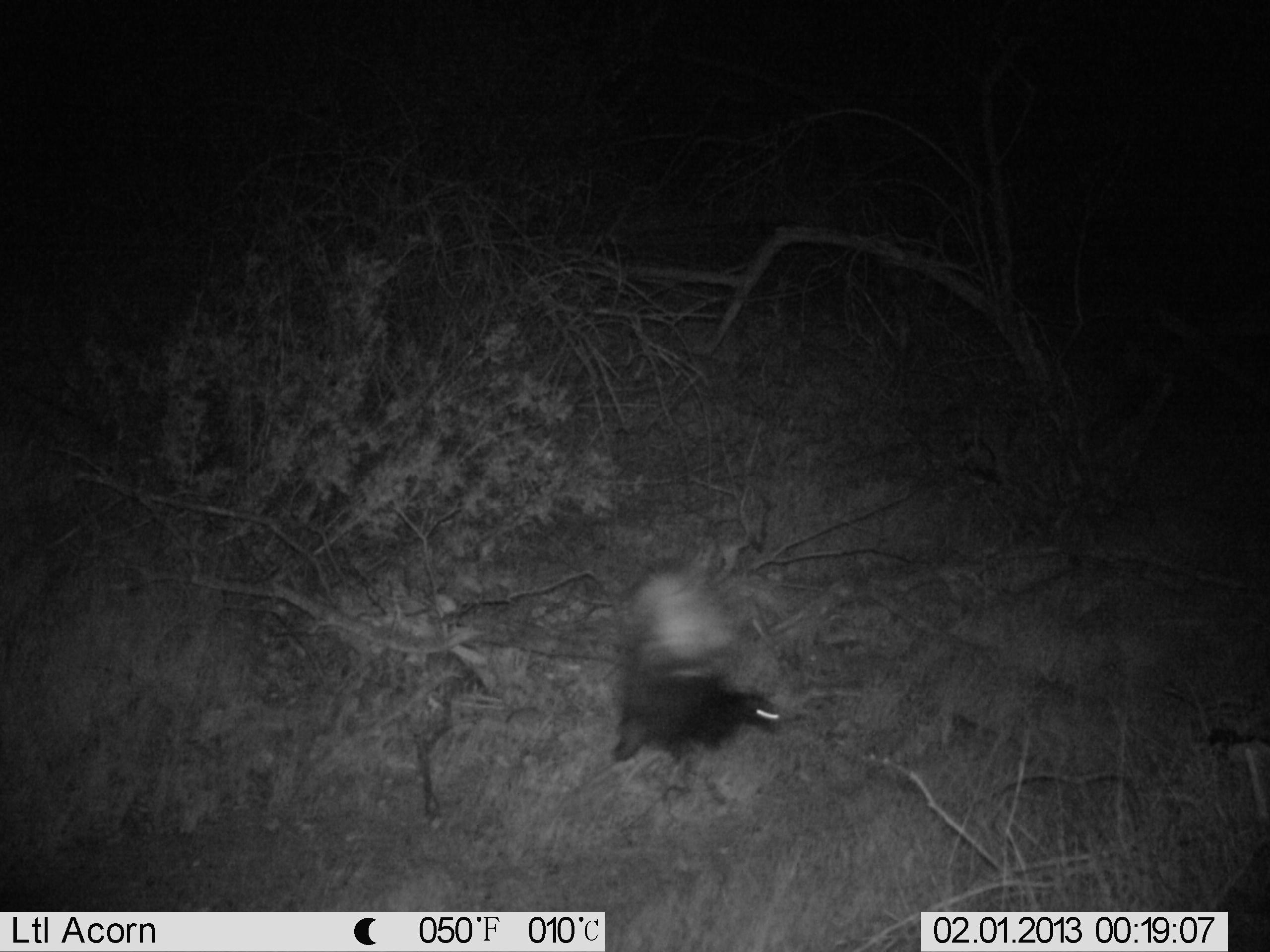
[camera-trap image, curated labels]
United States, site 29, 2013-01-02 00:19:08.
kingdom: Animalia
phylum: Chordata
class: Mammalia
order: Carnivora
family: Mephitidae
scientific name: Mephitidae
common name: skunk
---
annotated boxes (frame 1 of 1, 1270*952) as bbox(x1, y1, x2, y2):
skunk: bbox(605, 553, 804, 771)